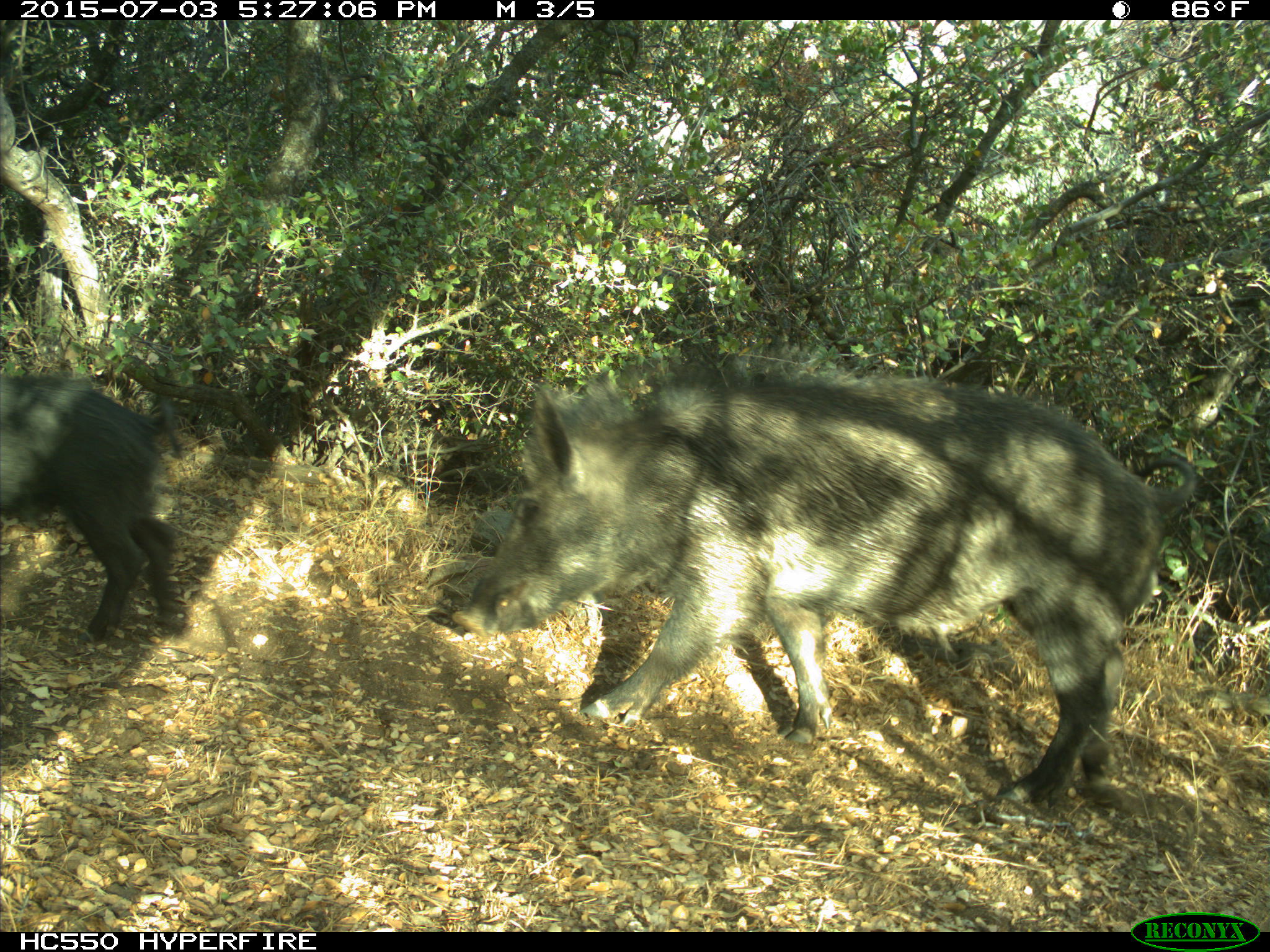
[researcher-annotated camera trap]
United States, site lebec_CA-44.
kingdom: Animalia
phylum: Chordata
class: Mammalia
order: Artiodactyla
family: Suidae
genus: Sus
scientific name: Sus scrofa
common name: wild boar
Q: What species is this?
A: Sus scrofa (wild boar).